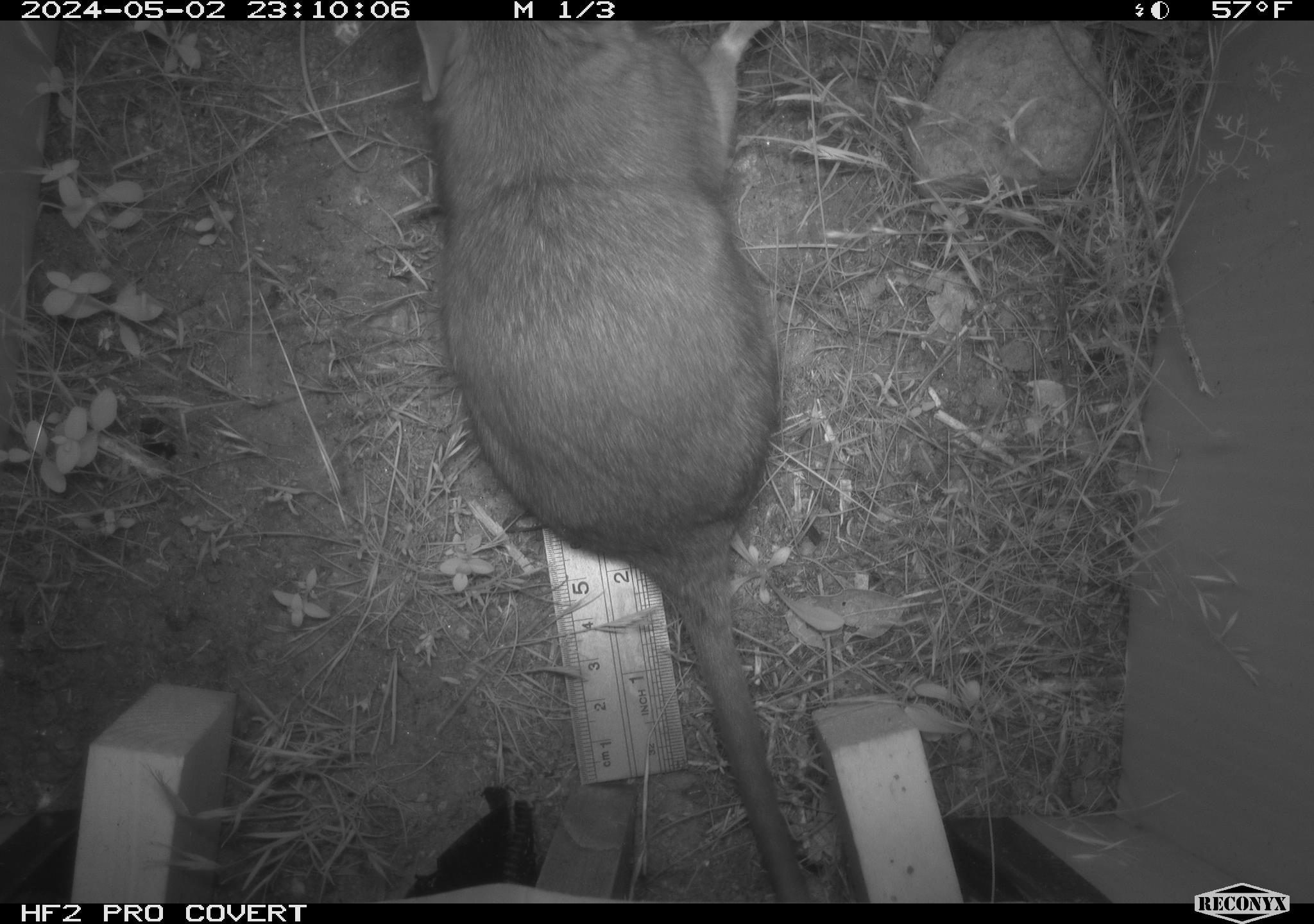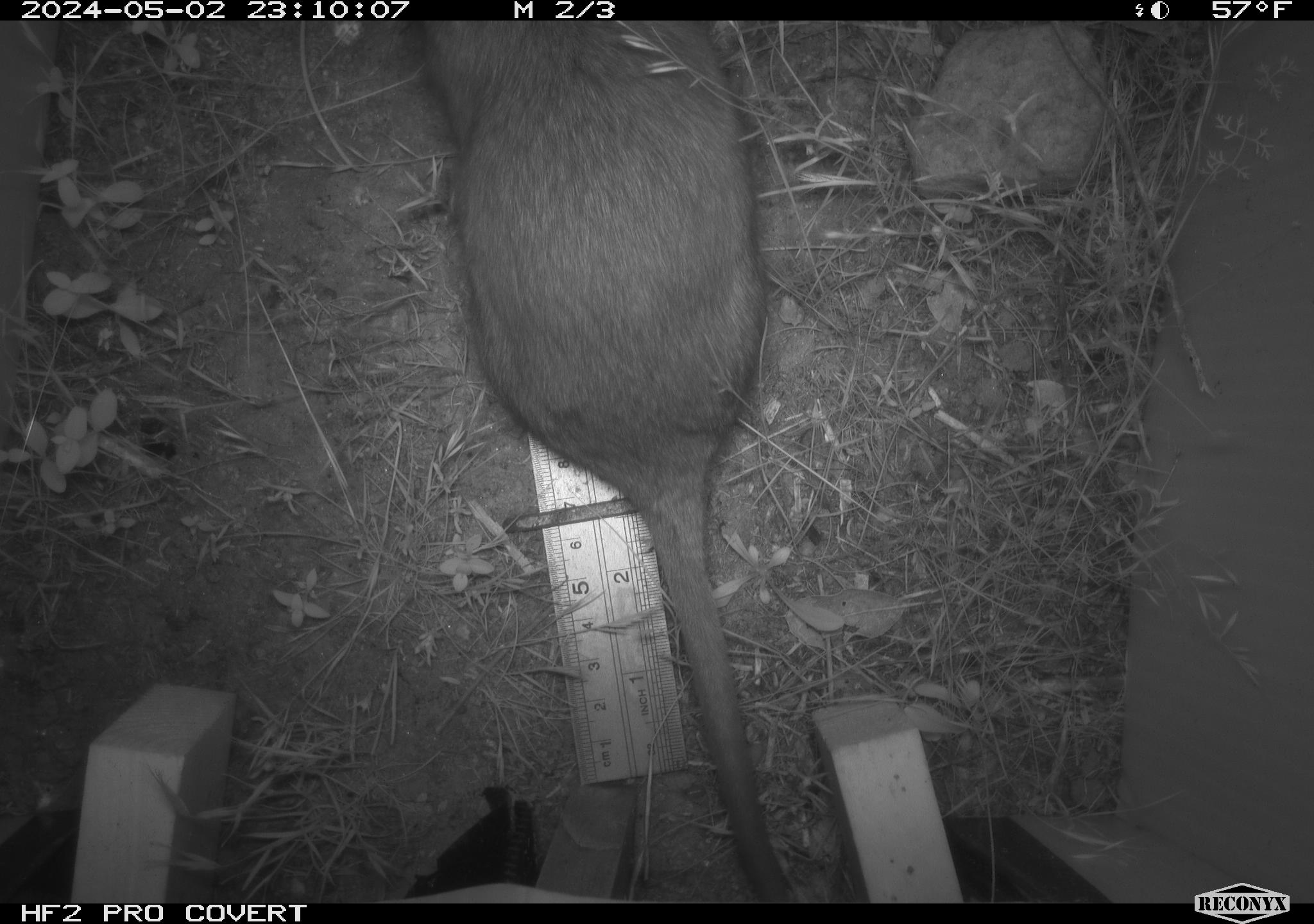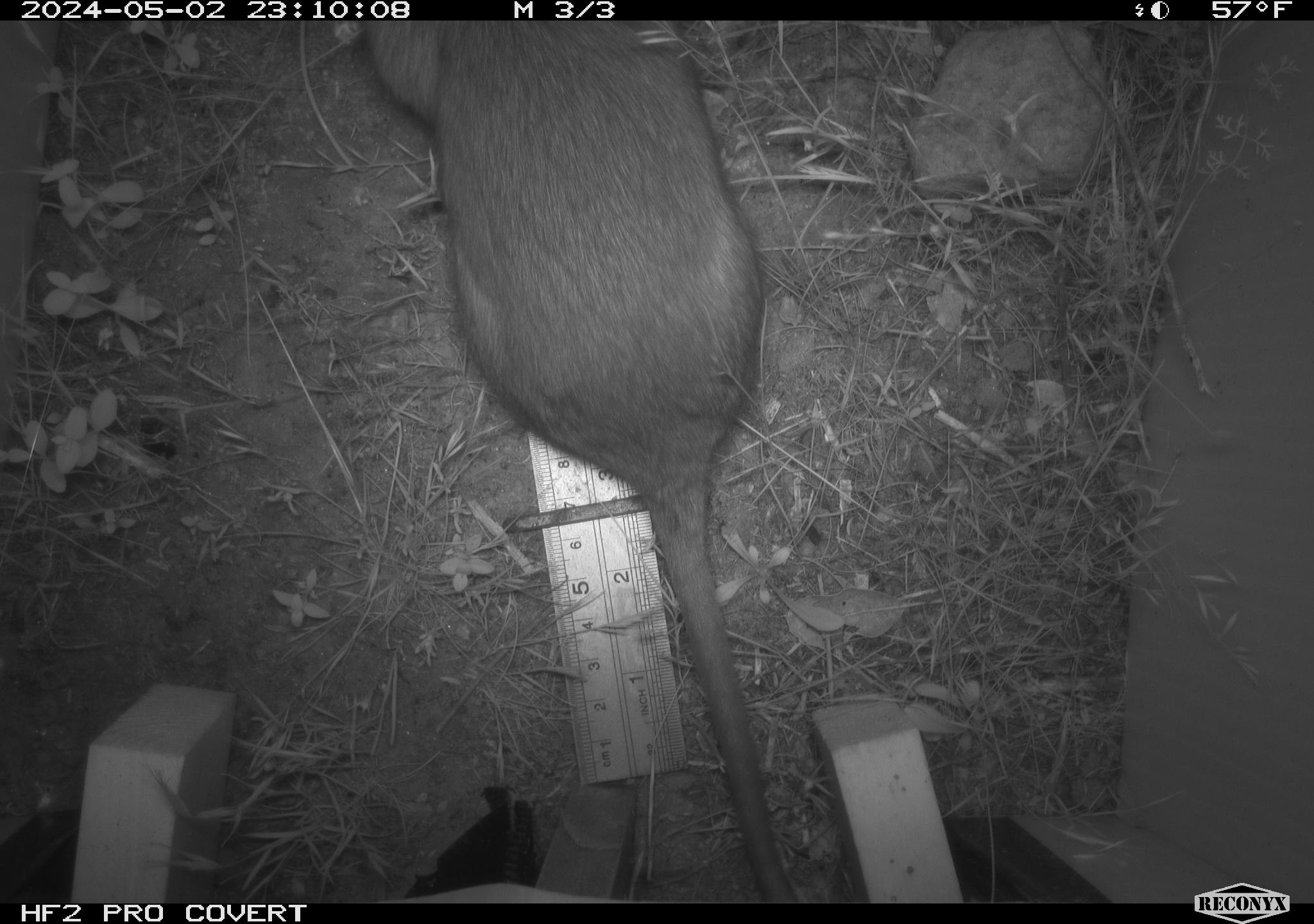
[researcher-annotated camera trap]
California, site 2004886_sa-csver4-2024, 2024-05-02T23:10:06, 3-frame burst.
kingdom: Animalia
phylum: Chordata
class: Mammalia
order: Rodentia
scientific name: Rodentia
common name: woodrat or rat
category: woodrat or rat species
Woodrat or rat species (woodrat or rat) (Rodentia).